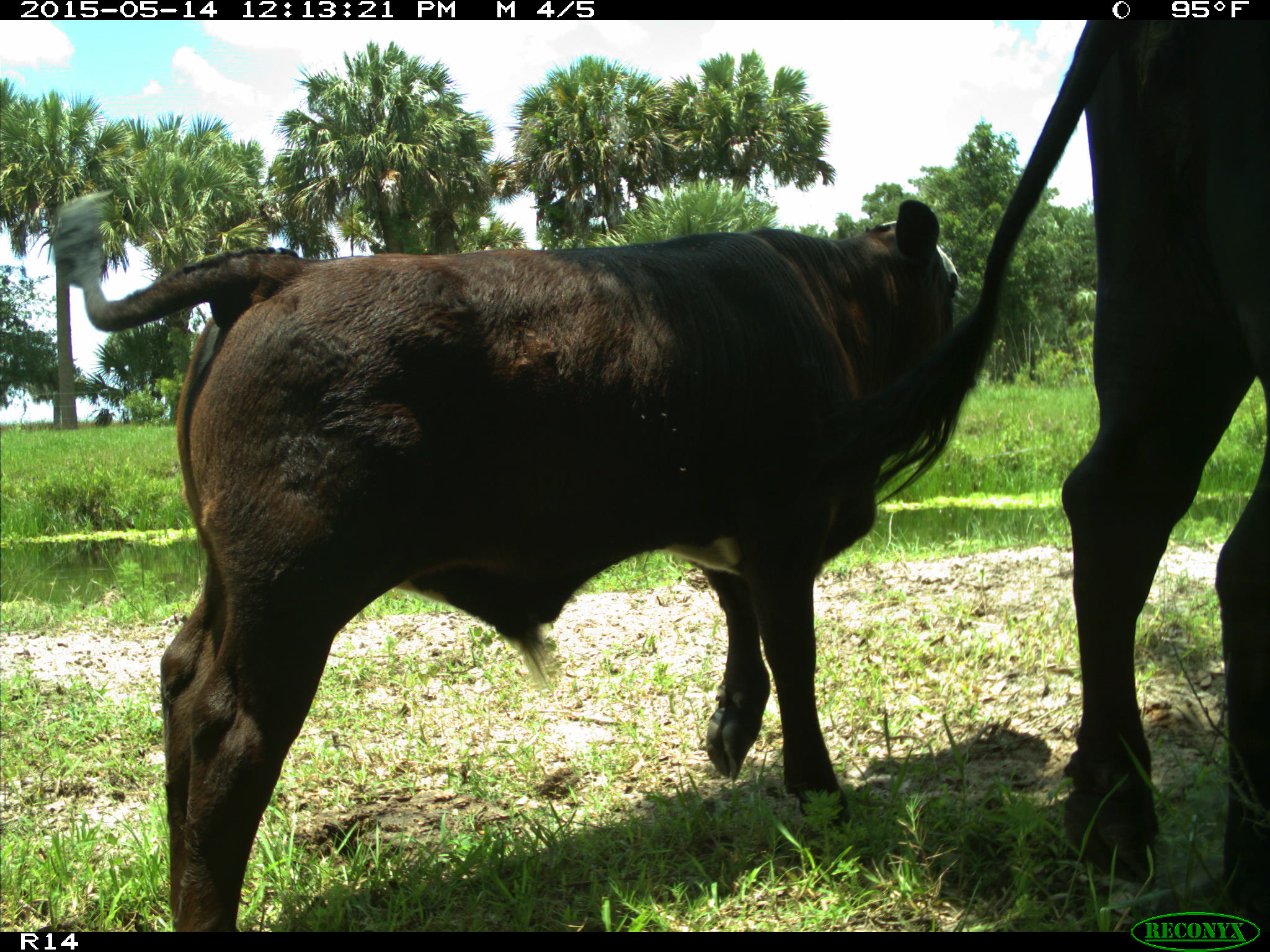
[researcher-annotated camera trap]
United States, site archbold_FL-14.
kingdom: Animalia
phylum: Chordata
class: Mammalia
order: Artiodactyla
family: Bovidae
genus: Bos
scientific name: Bos taurus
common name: domestic cow